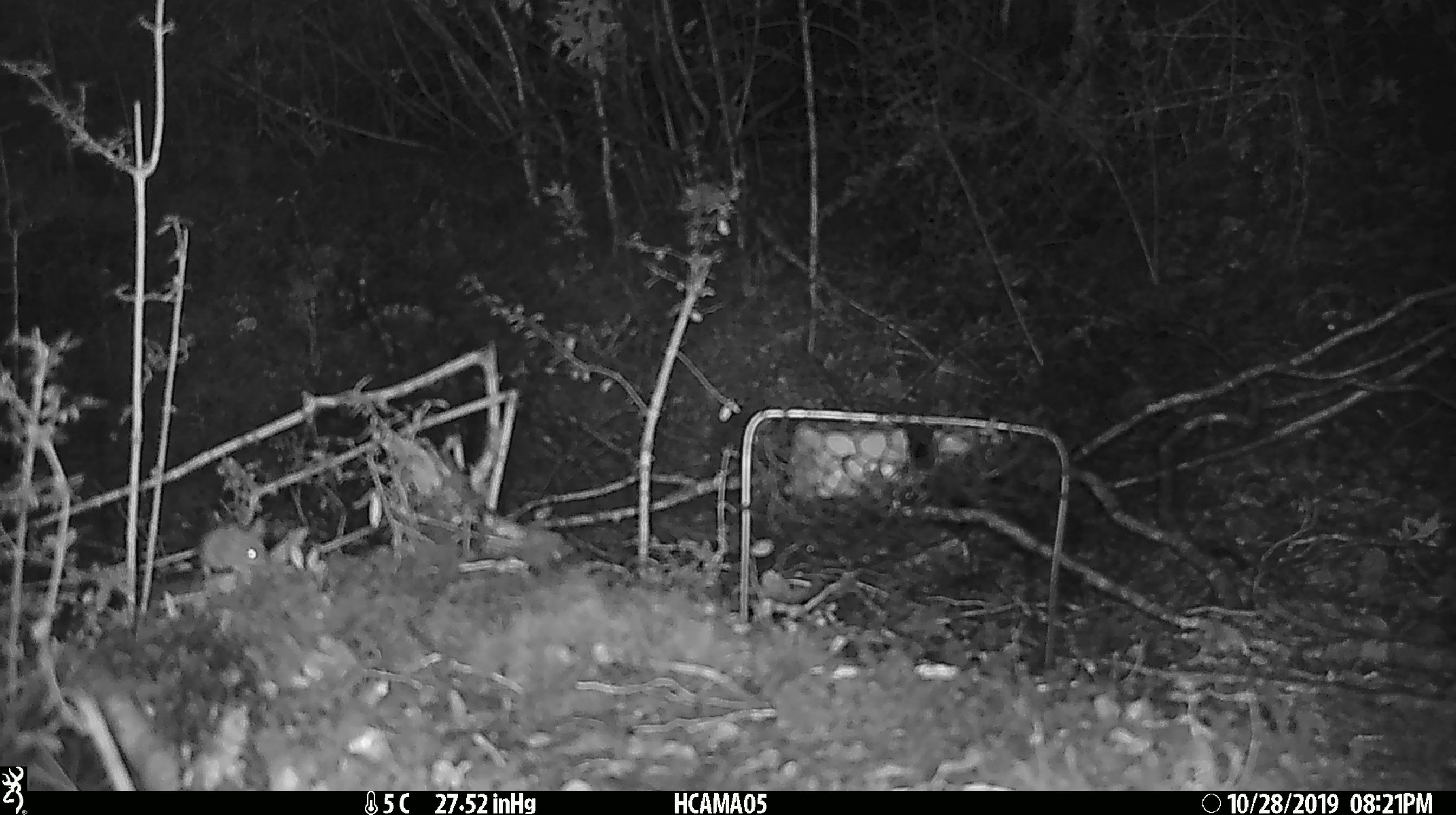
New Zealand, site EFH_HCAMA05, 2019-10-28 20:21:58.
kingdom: Animalia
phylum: Chordata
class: Mammalia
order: Rodentia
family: Muridae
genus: Mus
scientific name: Mus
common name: mouse